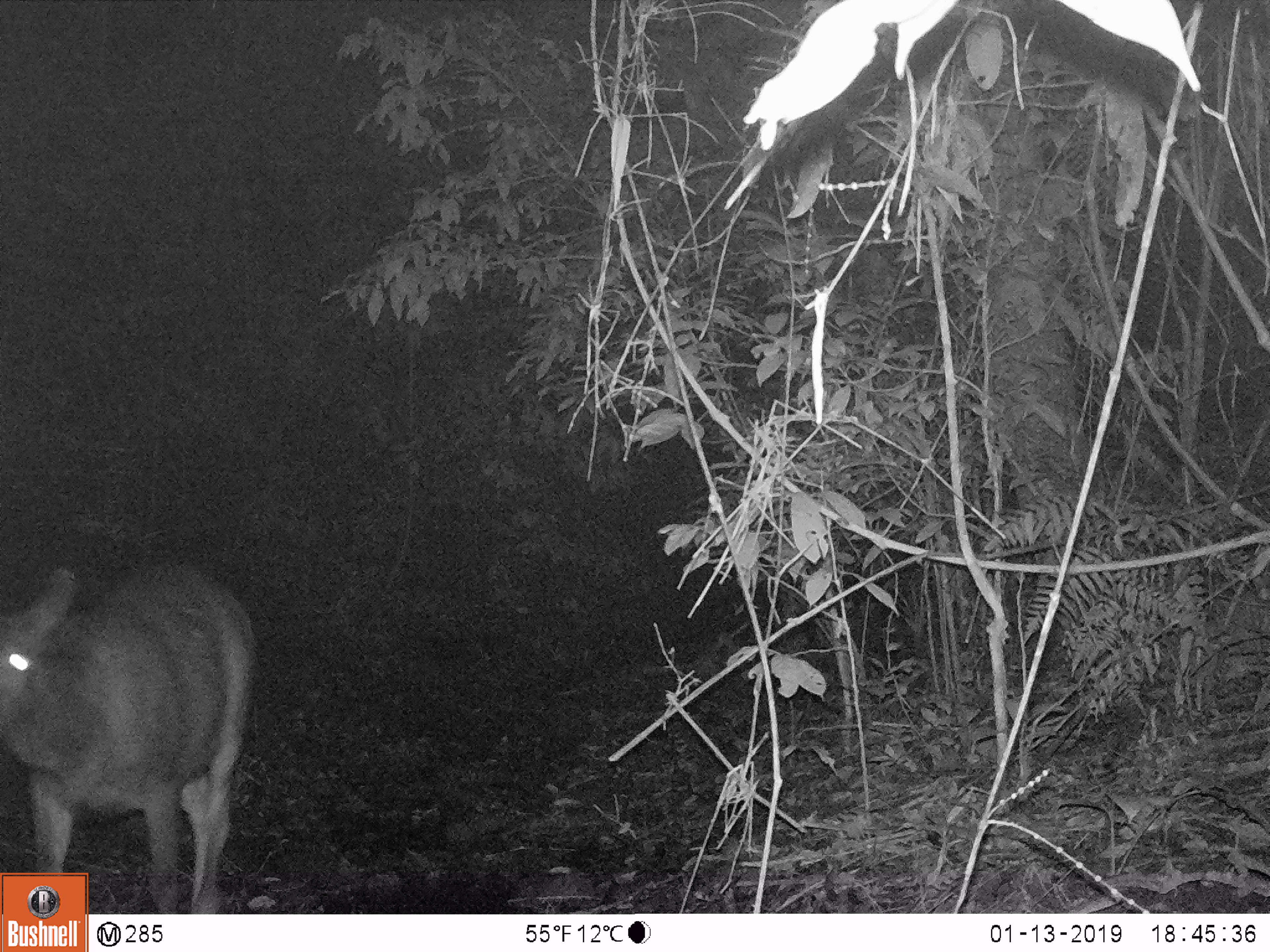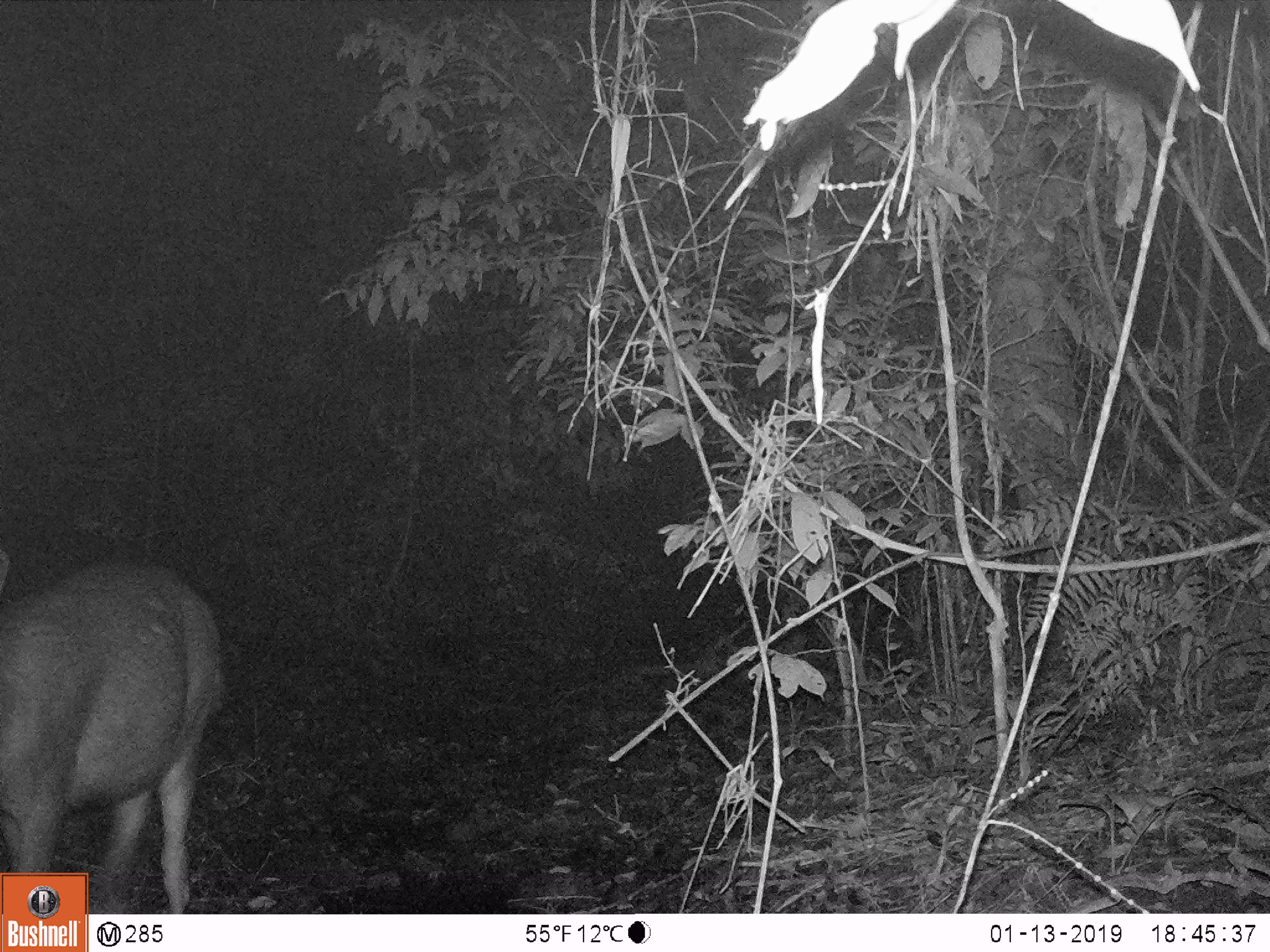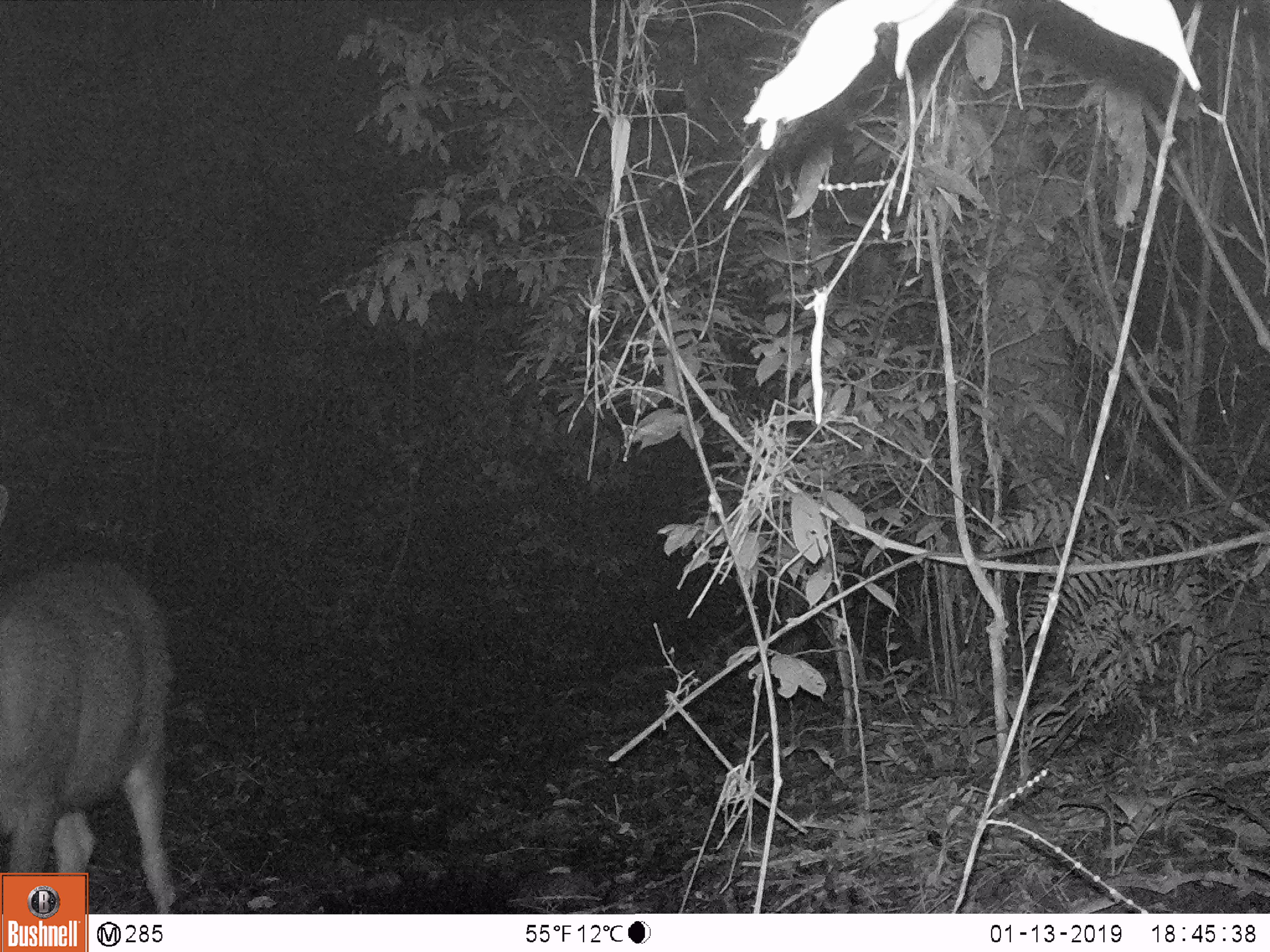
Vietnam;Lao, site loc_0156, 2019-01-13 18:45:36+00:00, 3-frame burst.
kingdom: Animalia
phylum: Chordata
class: Mammalia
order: Artiodactyla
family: Cervidae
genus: Rusa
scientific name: Rusa unicolor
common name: sambar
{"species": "sambar (Rusa unicolor)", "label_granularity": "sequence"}